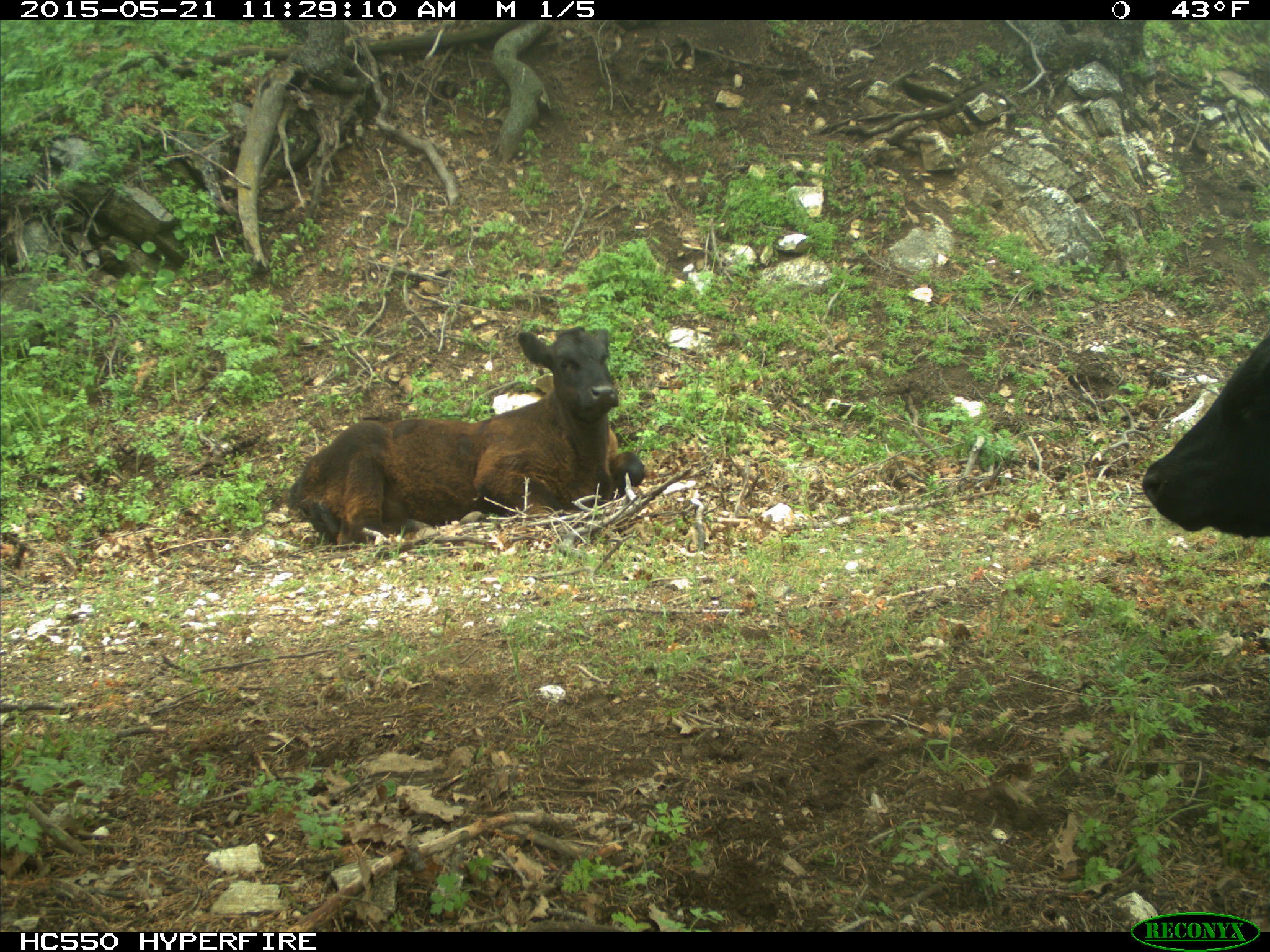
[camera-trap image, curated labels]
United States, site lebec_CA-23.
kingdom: Animalia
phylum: Chordata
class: Mammalia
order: Artiodactyla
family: Bovidae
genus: Bos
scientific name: Bos taurus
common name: domestic cow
Bos taurus (domestic cow).